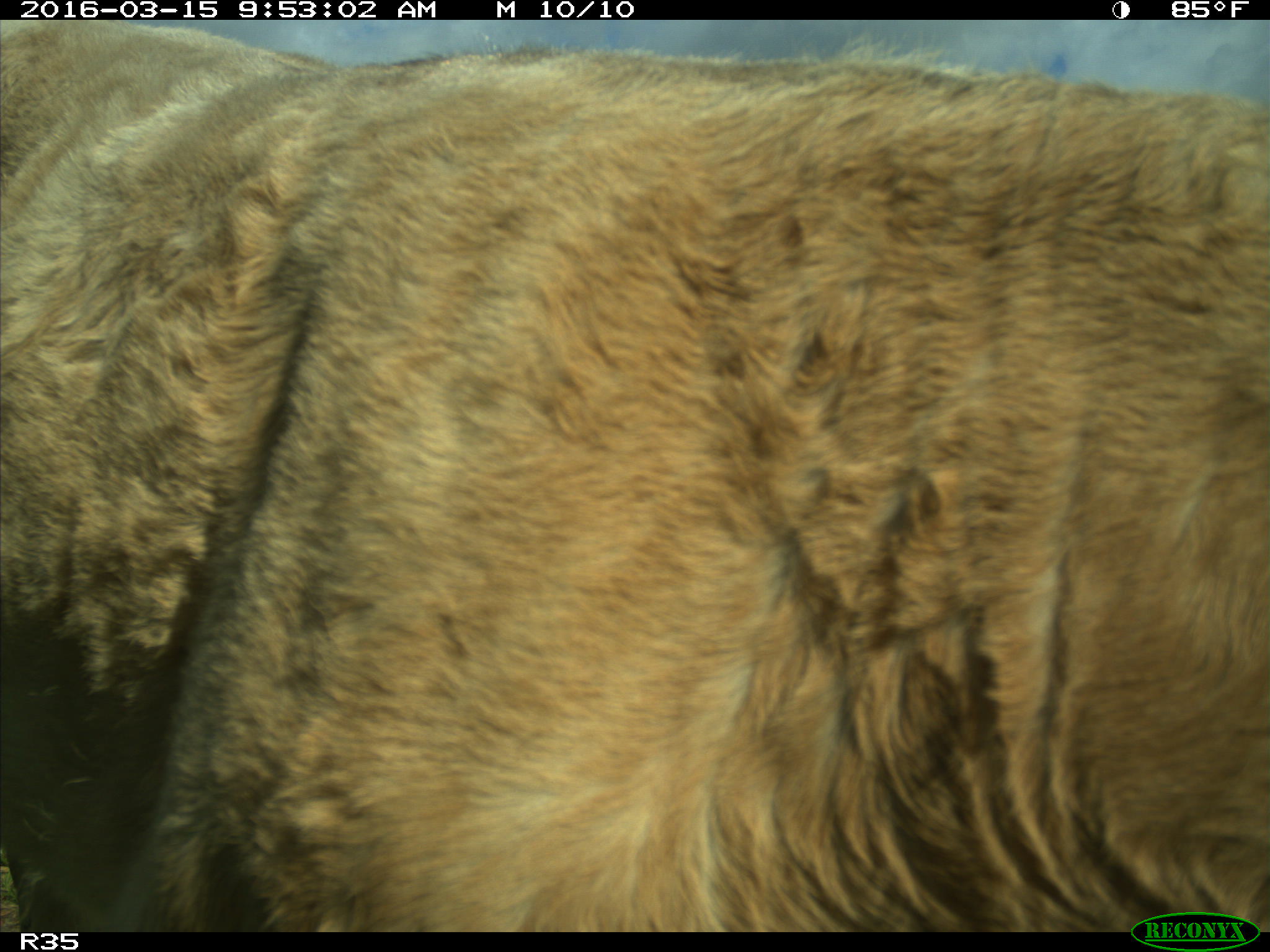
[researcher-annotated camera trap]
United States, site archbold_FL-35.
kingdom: Animalia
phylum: Chordata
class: Mammalia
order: Artiodactyla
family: Bovidae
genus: Bos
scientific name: Bos taurus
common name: domestic cow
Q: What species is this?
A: Bos taurus (domestic cow).